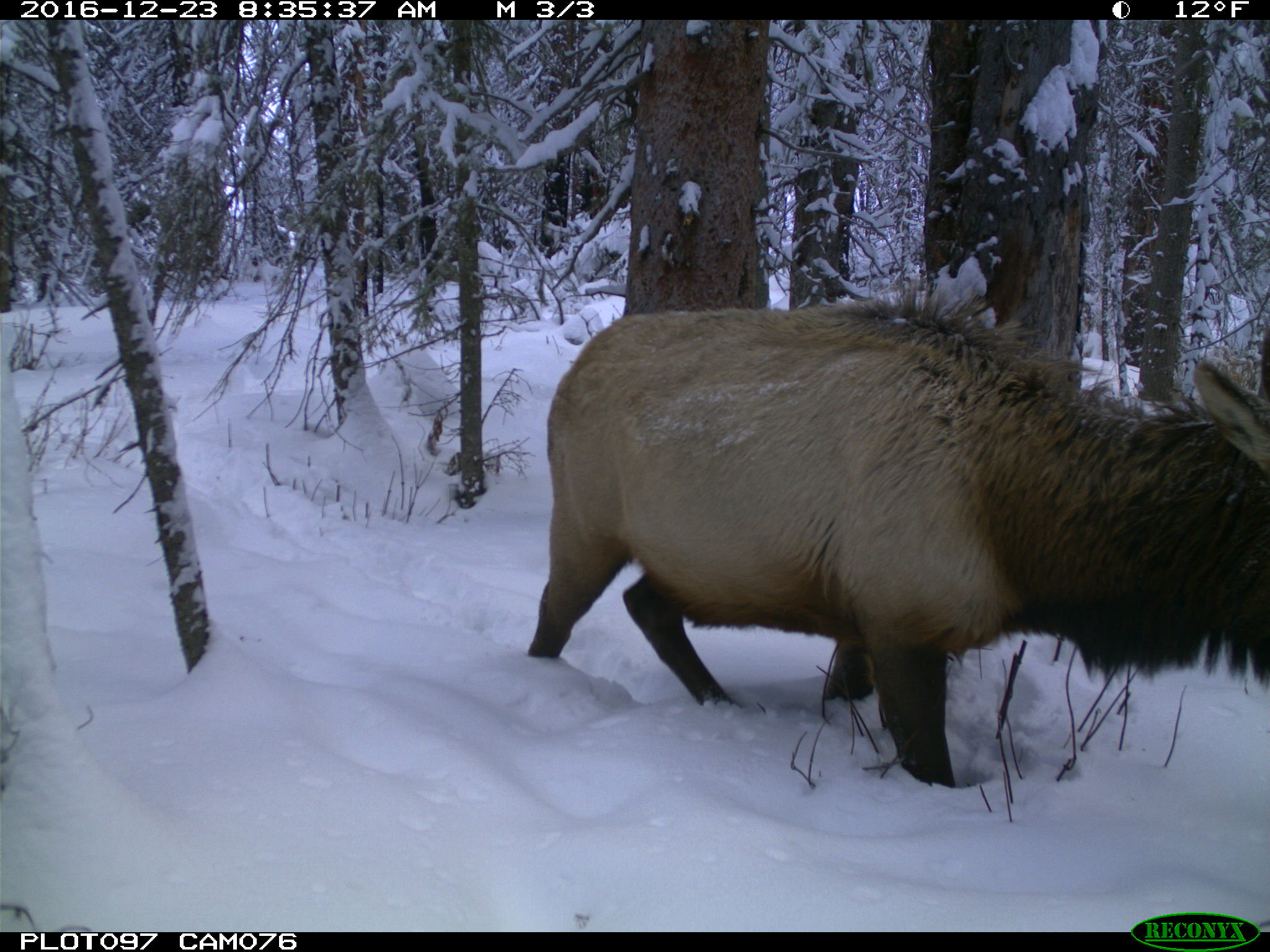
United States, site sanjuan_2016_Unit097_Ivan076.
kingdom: Animalia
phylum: Chordata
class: Mammalia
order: Artiodactyla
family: Cervidae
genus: Cervus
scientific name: Cervus elaphus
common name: red deer